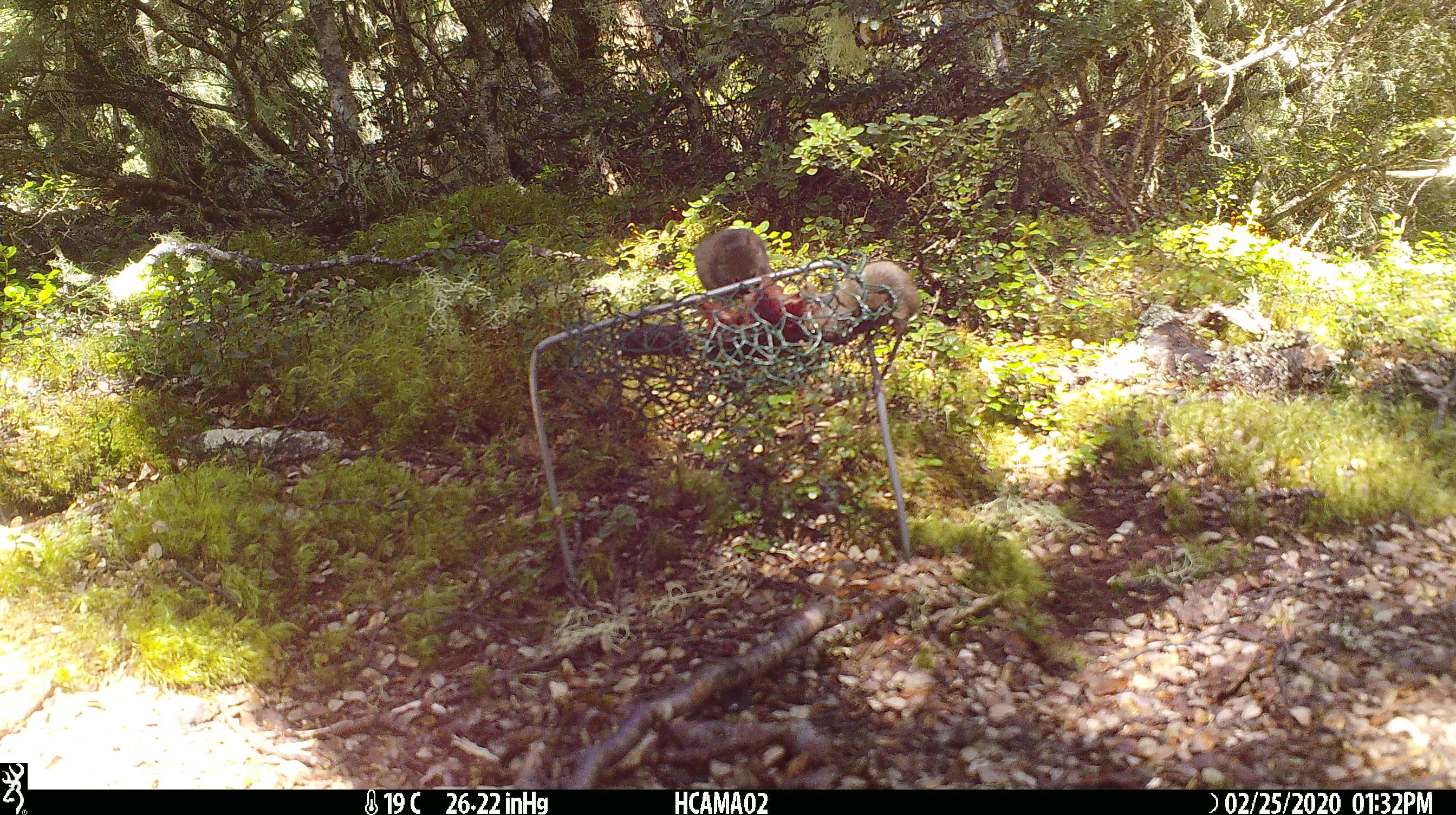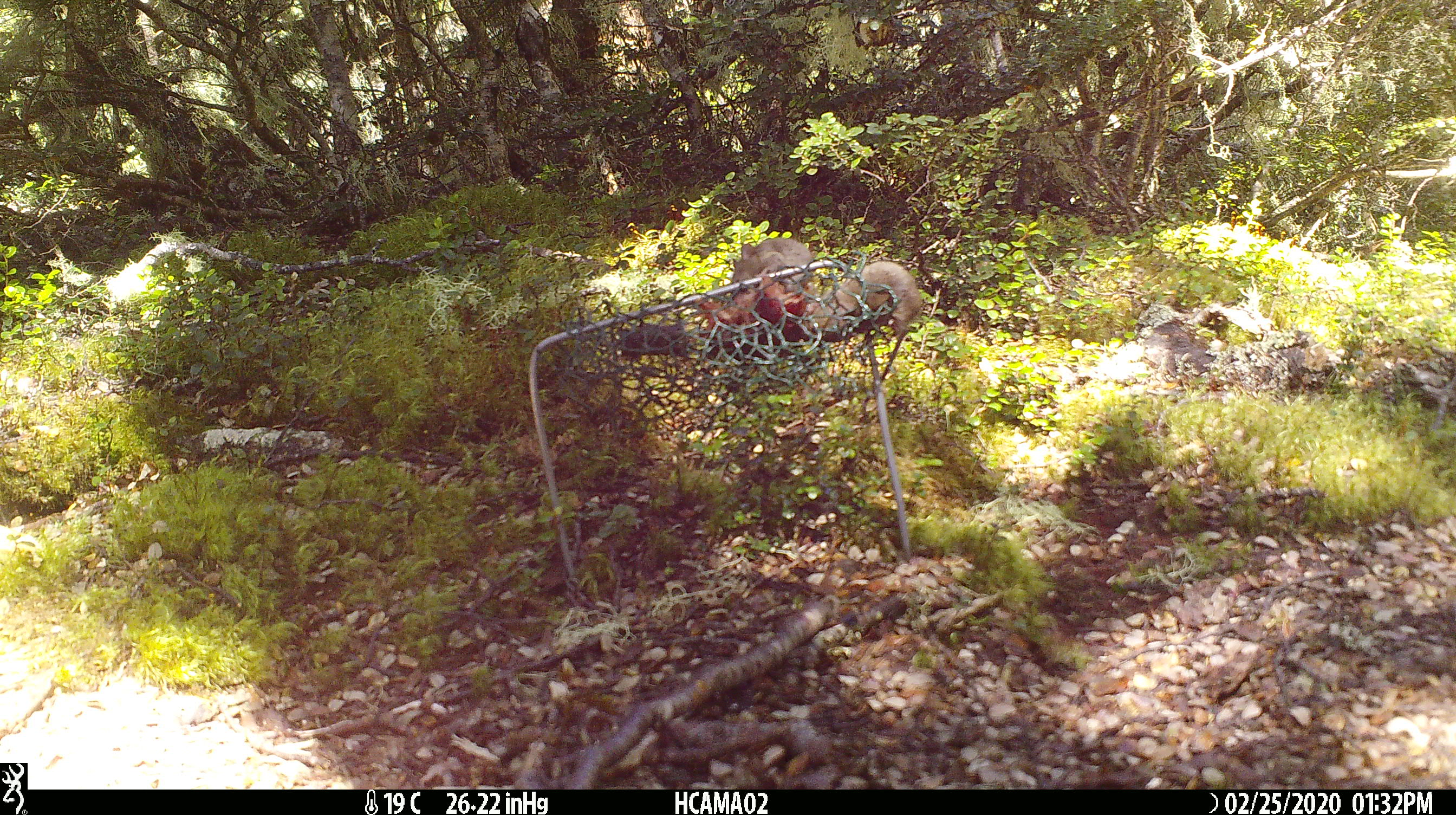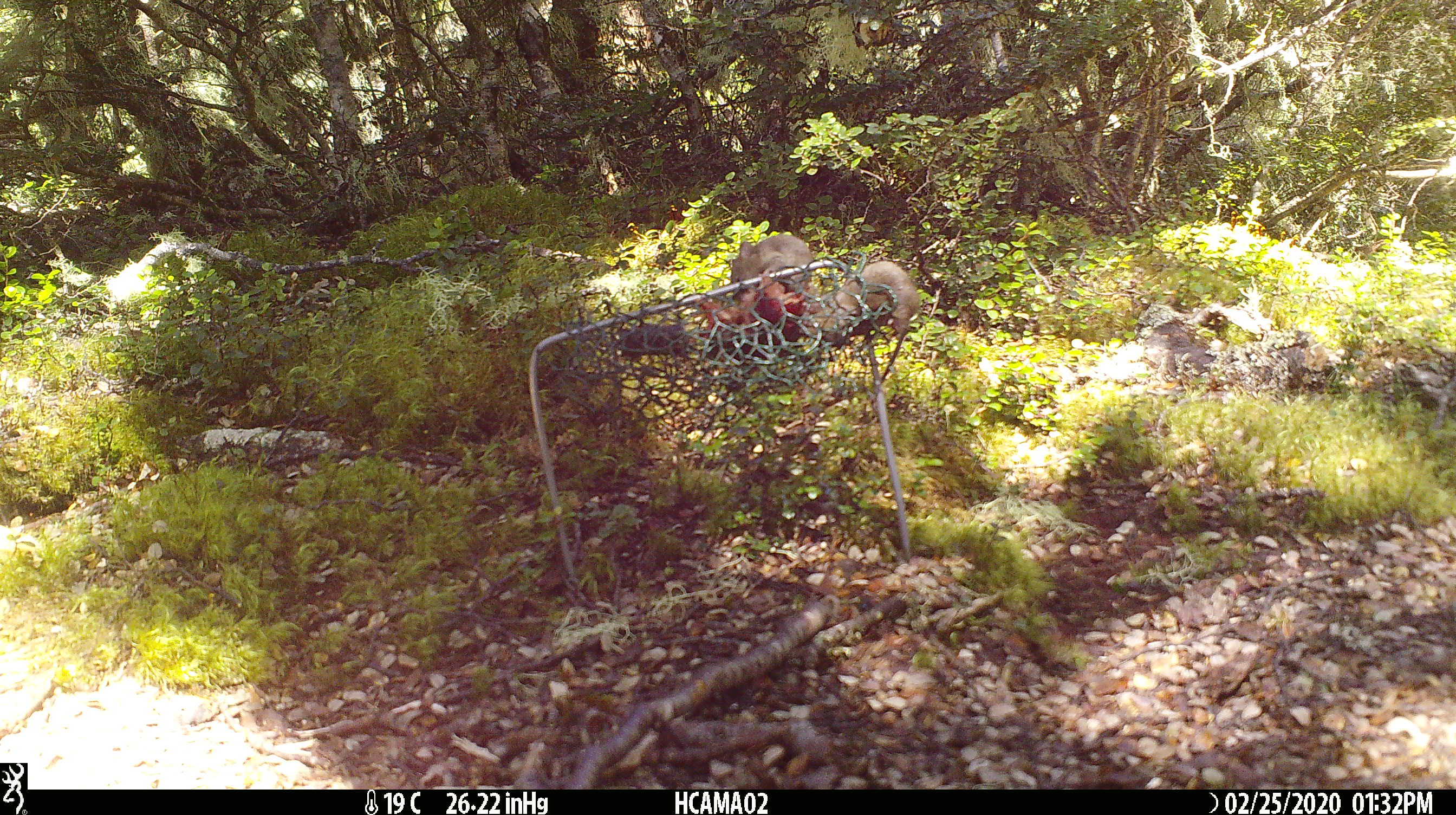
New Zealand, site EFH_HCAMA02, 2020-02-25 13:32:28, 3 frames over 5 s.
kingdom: Animalia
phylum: Chordata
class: Mammalia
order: Rodentia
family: Muridae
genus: Mus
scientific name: Mus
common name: mouse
Mouse (Mus).